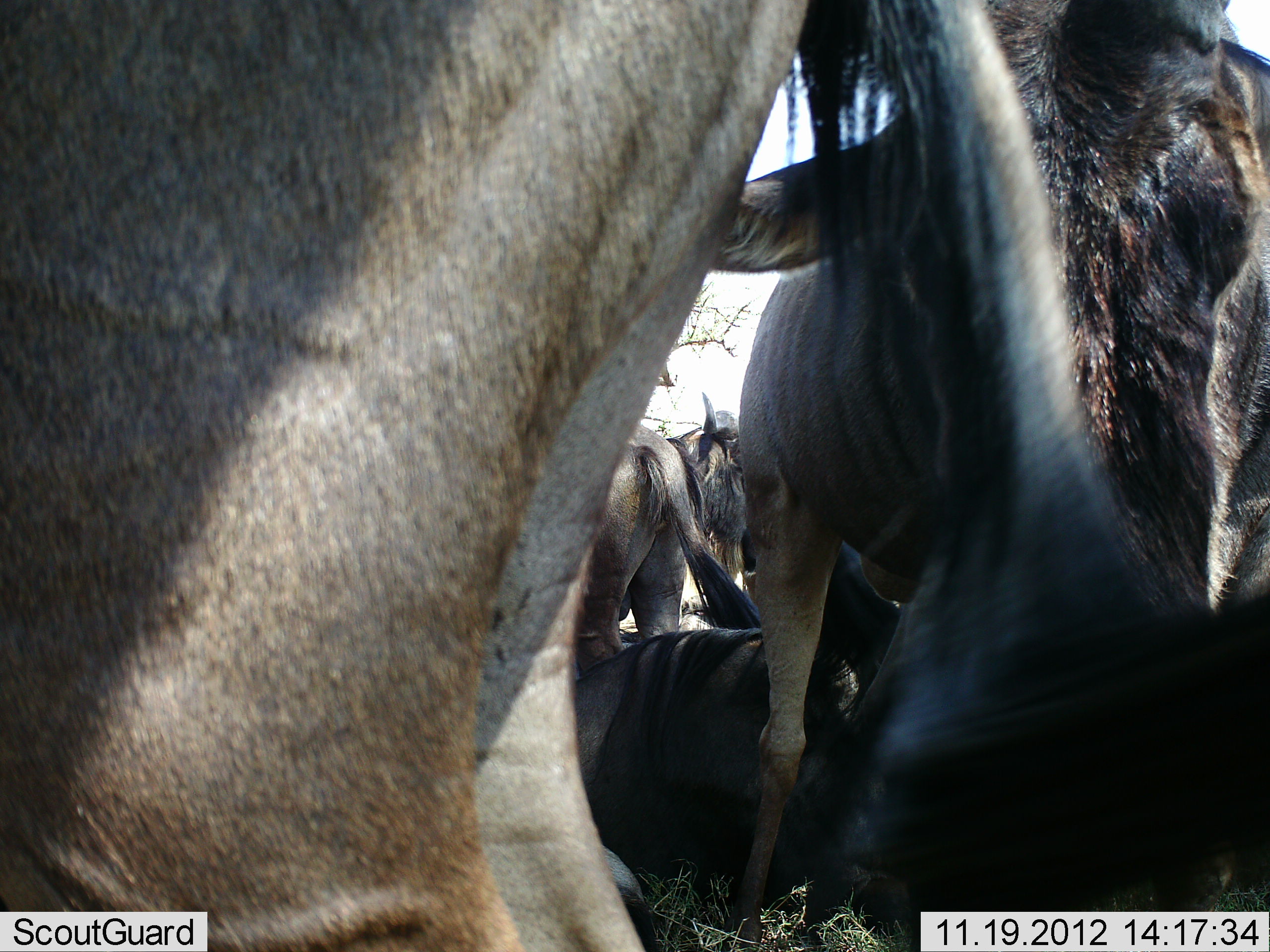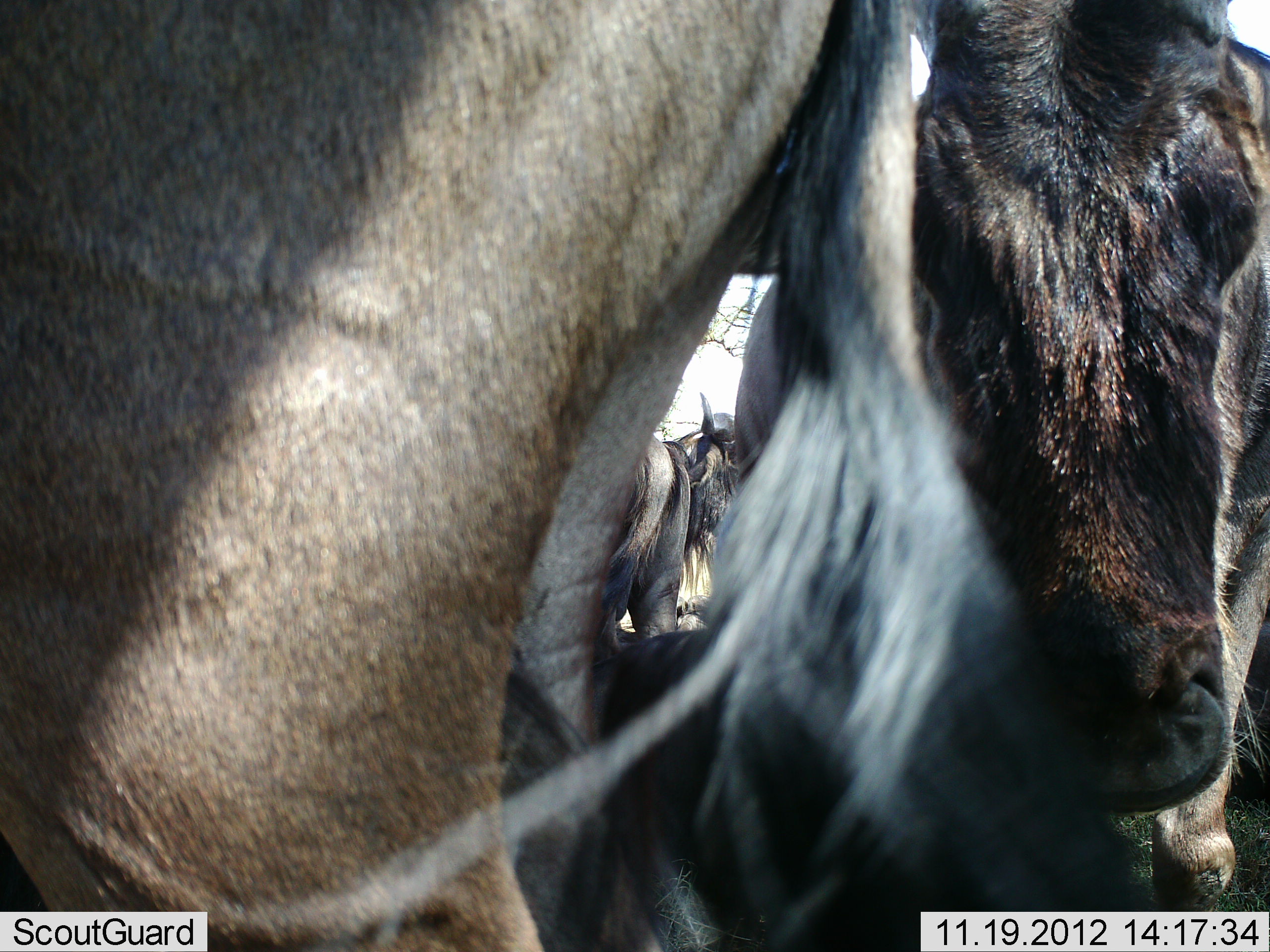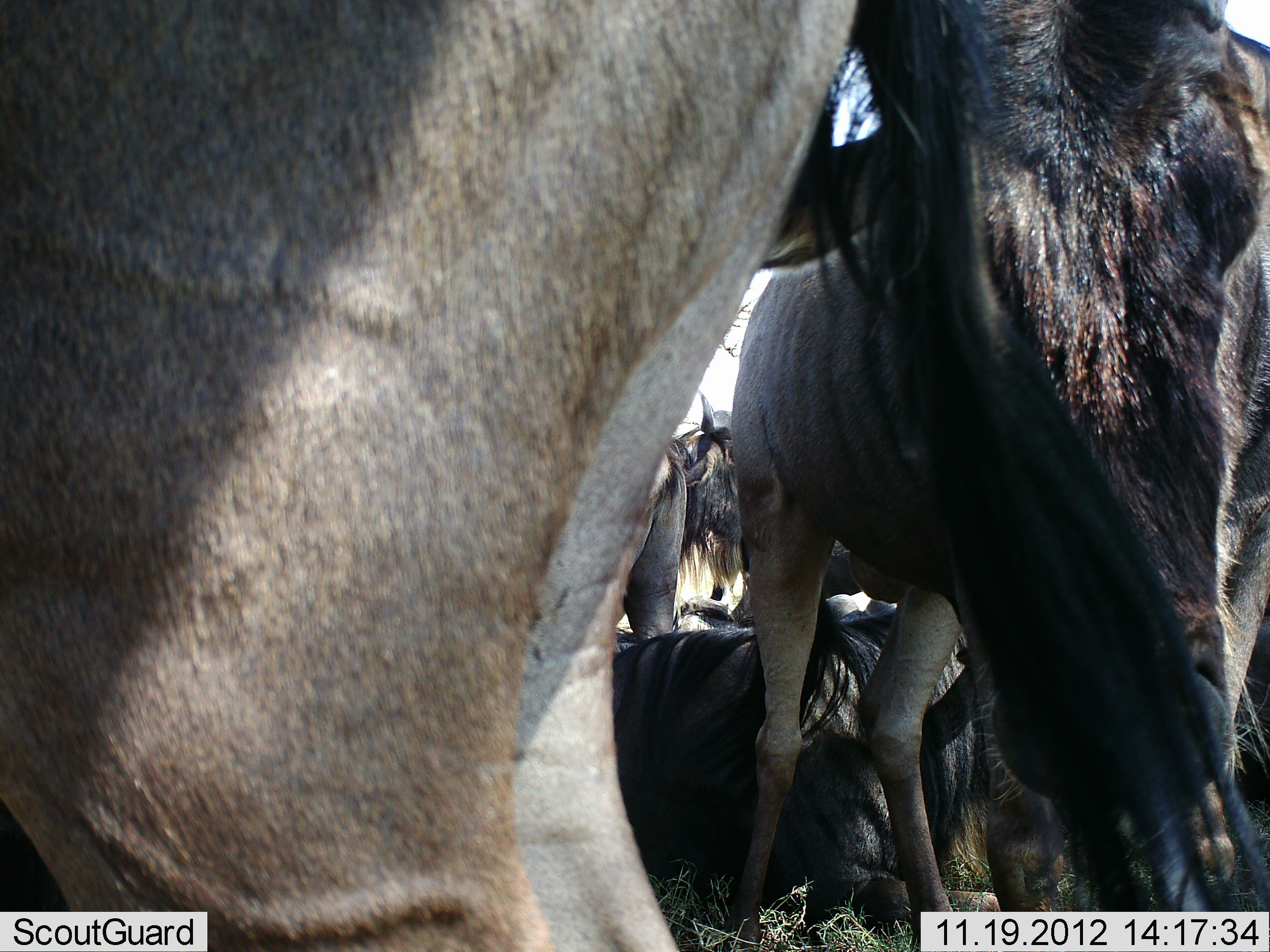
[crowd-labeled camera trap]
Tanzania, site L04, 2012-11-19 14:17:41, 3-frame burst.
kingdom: Animalia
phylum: Chordata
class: Mammalia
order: Artiodactyla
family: Bovidae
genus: Connochaetes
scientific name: Connochaetes taurinus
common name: blue wildebeest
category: wildebeest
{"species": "wildebeest (blue wildebeest) (Connochaetes taurinus)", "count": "6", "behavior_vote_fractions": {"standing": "100%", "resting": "80%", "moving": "0%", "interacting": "0%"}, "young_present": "0%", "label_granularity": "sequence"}